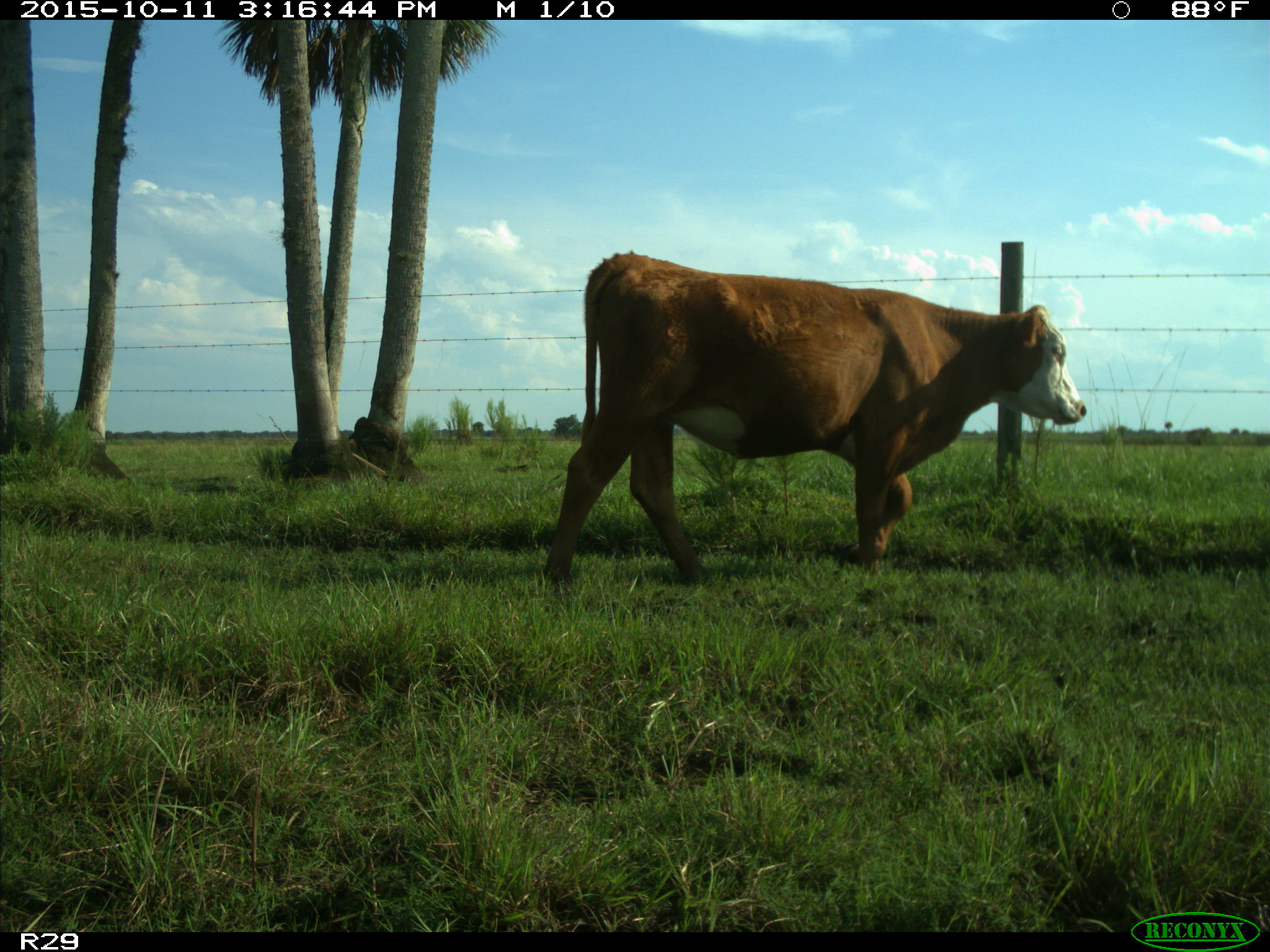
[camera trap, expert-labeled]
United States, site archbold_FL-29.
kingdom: Animalia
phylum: Chordata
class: Mammalia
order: Artiodactyla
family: Bovidae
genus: Bos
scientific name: Bos taurus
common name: domestic cow